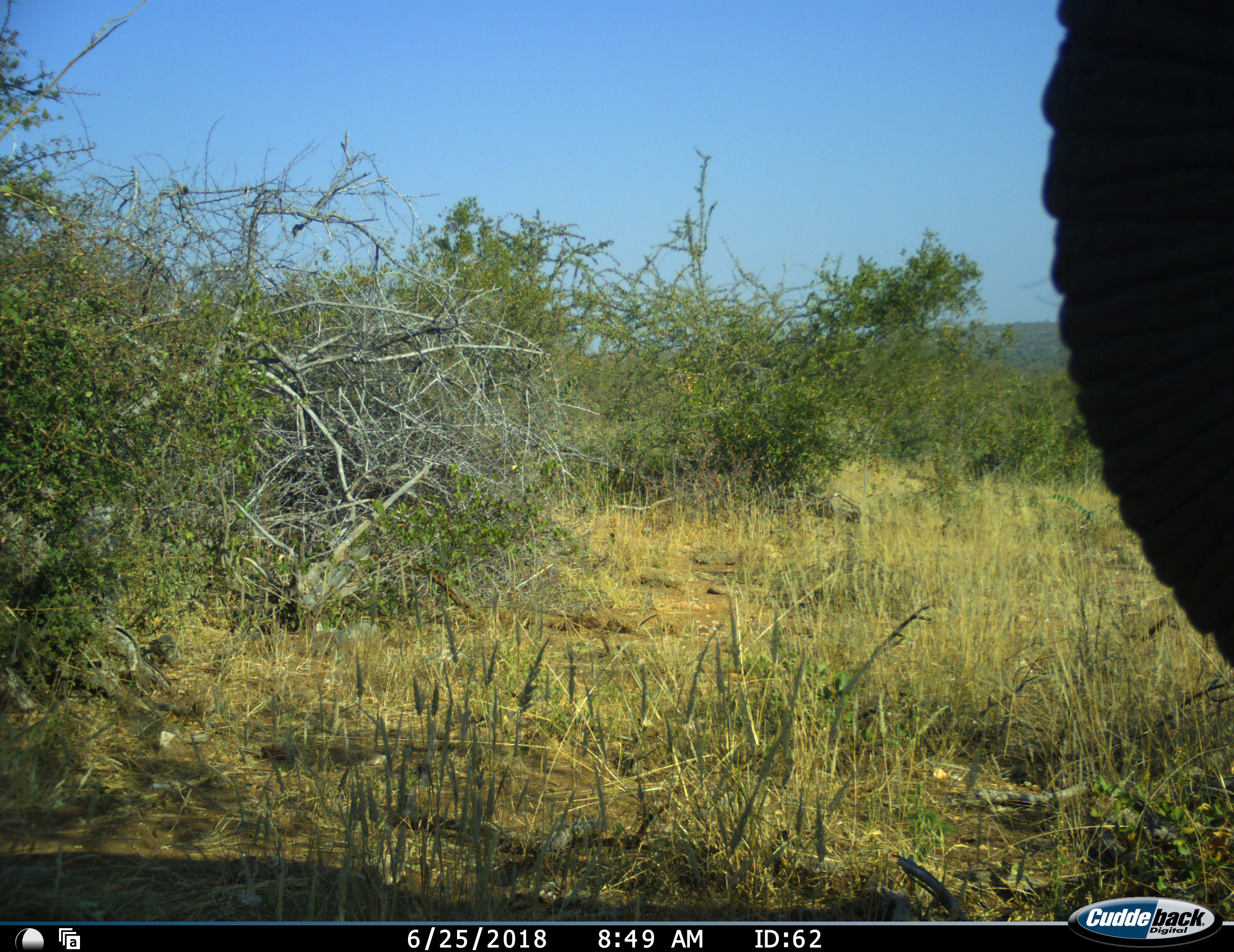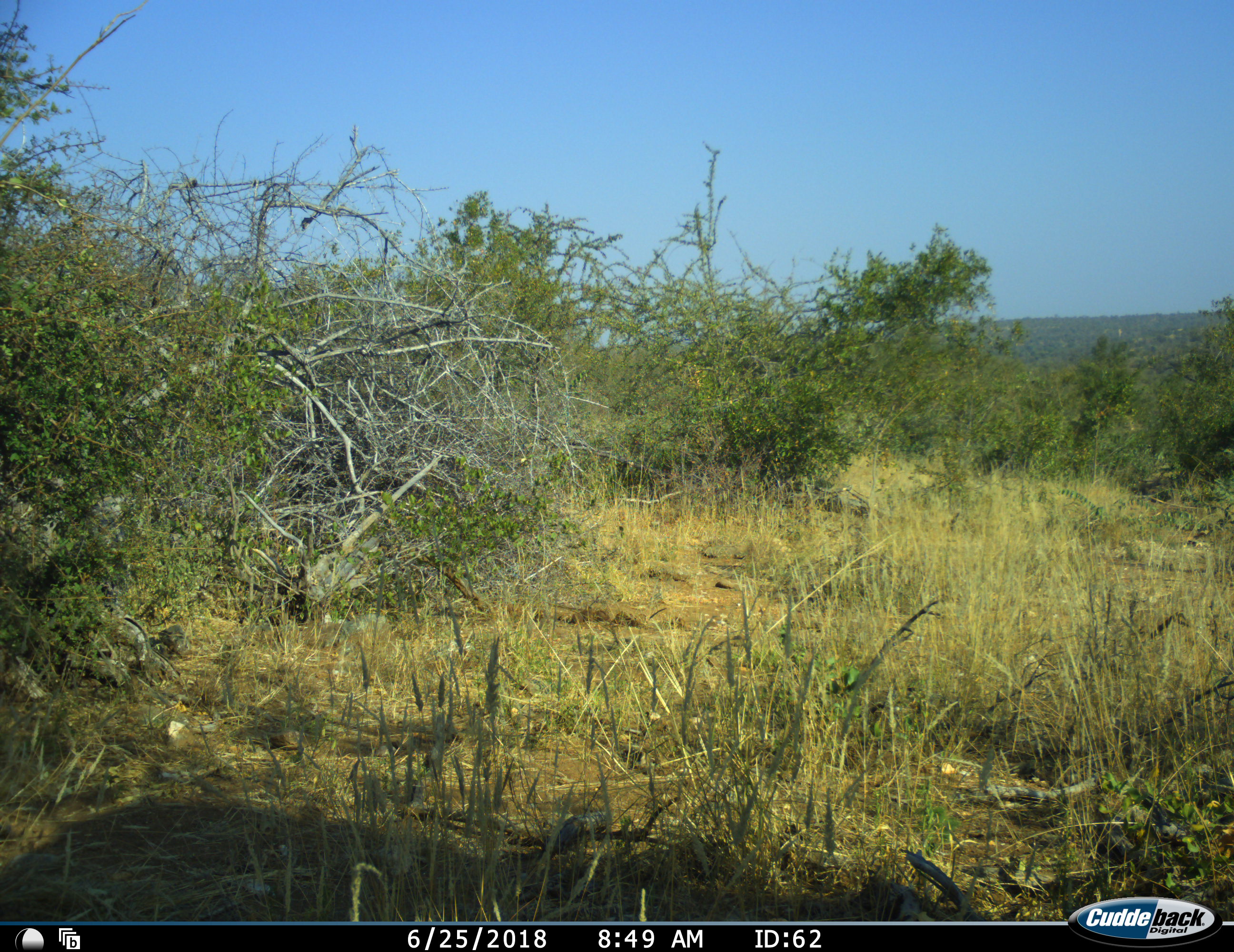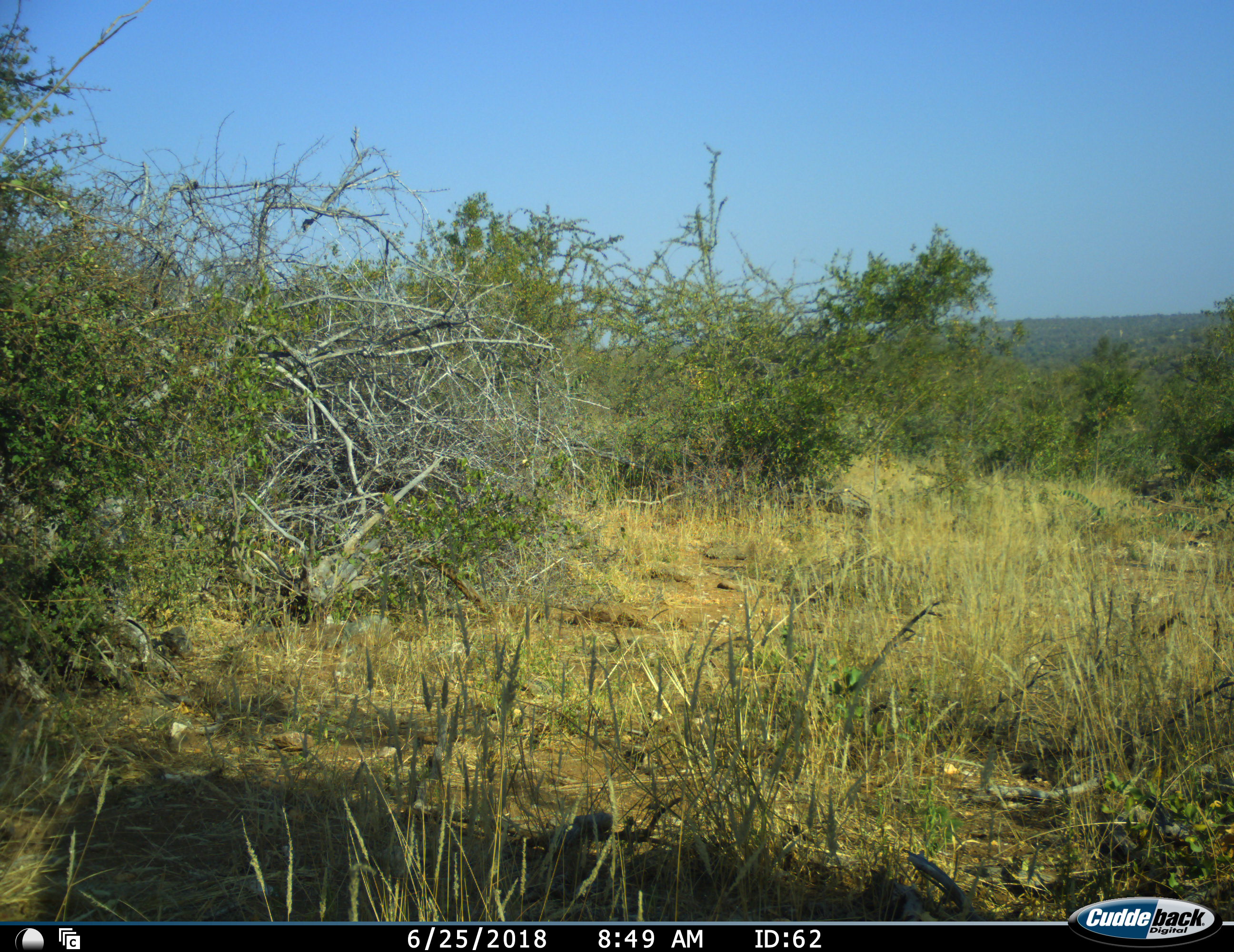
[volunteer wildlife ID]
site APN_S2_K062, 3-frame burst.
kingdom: Animalia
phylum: Chordata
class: Mammalia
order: Proboscidea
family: Elephantidae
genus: Loxodonta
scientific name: Loxodonta africana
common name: african bush elephant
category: elephant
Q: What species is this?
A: Elephant (african bush elephant) (Loxodonta africana).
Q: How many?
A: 1.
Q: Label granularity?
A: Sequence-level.